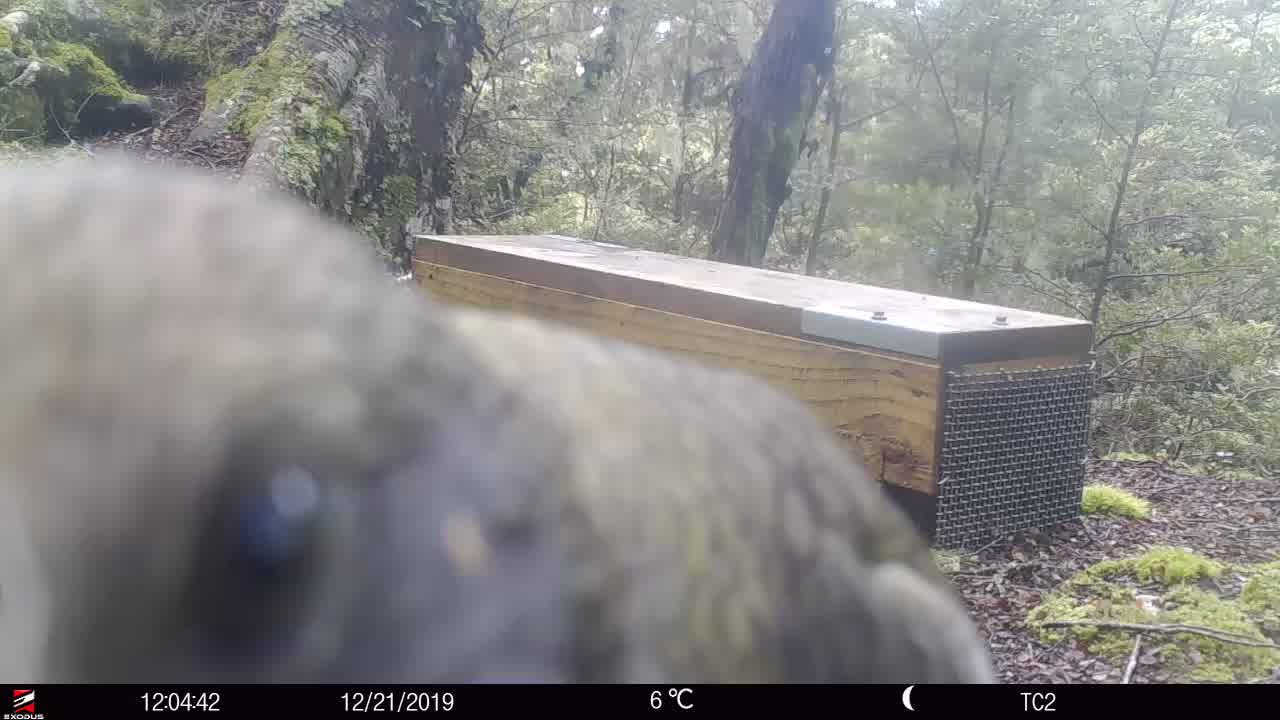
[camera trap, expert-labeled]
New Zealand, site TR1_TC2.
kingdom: Animalia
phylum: Chordata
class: Aves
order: Psittaciformes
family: Strigopidae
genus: Nestor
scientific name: Nestor notabilis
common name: kea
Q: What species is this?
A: Kea (Nestor notabilis).